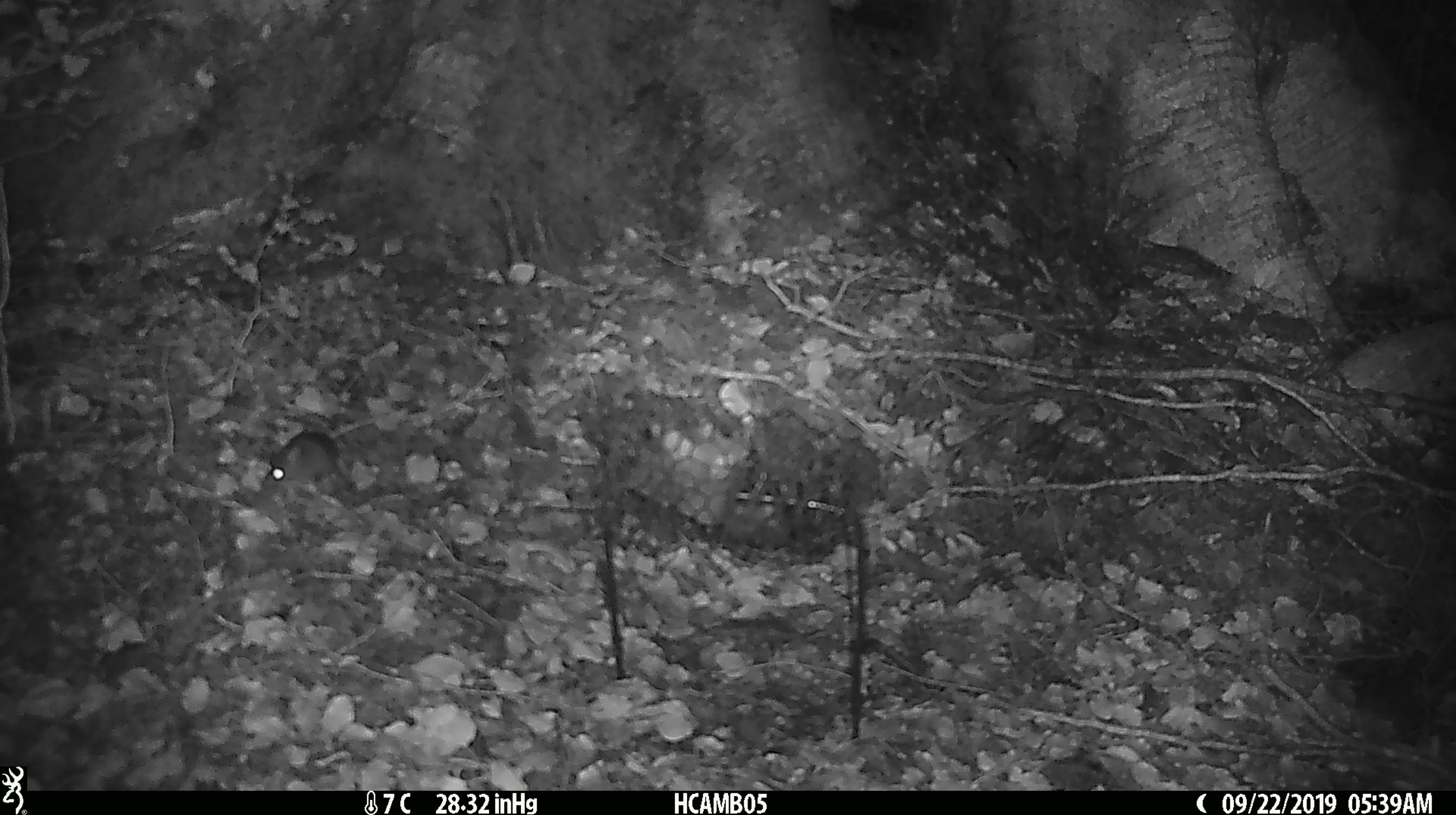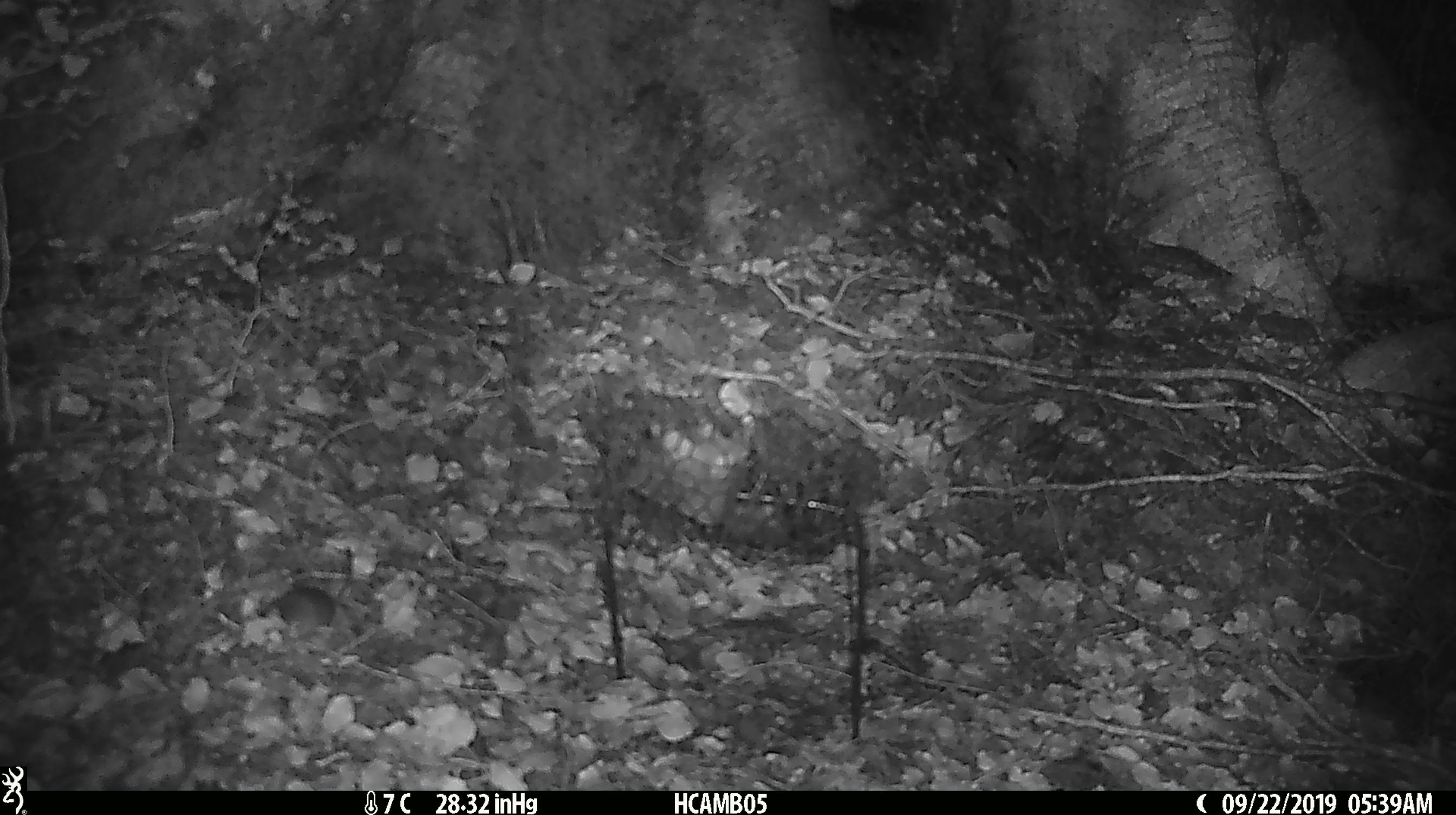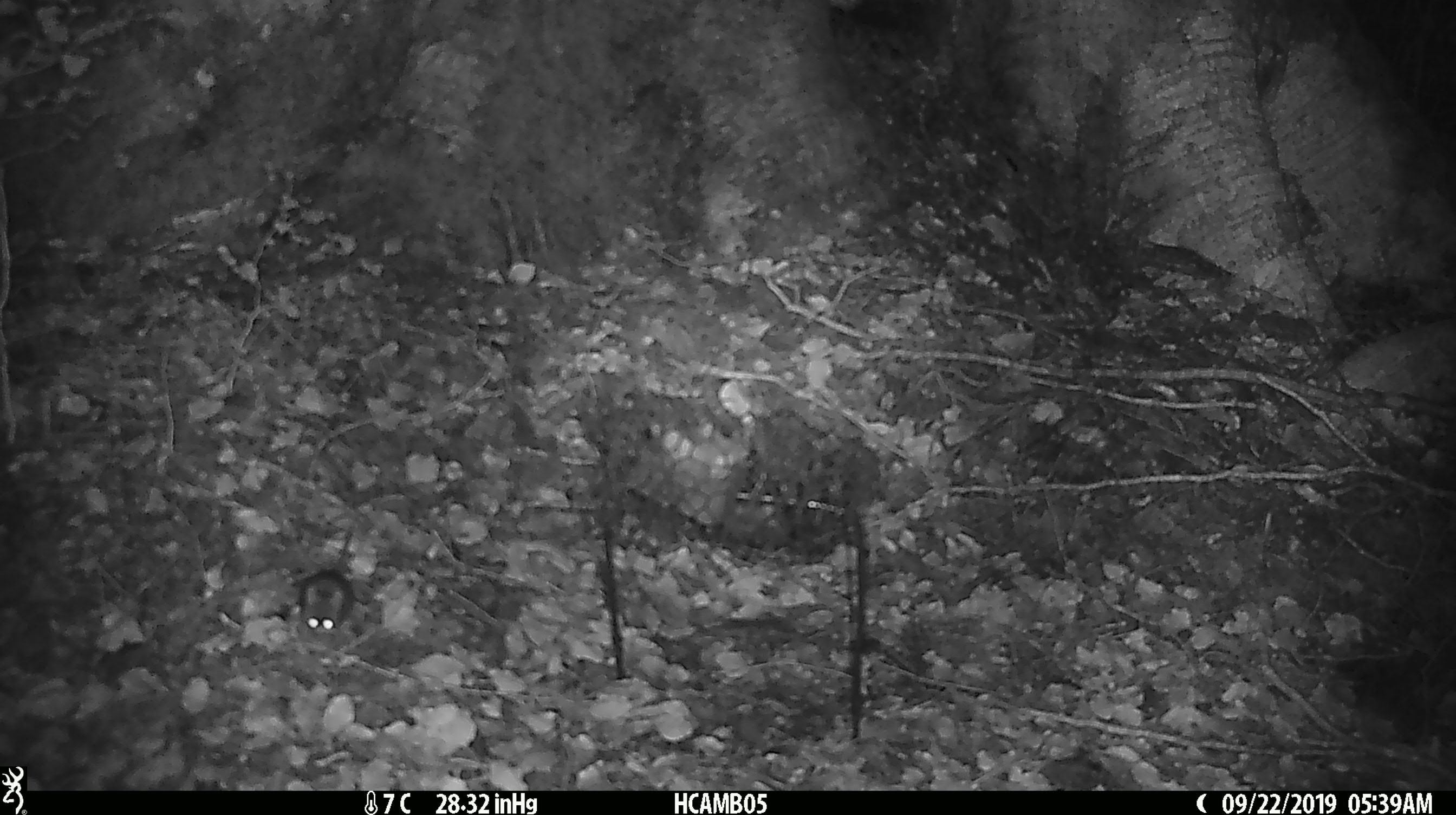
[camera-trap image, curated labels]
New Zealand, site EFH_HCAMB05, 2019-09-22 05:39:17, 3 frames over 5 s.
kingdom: Animalia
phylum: Chordata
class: Mammalia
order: Rodentia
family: Muridae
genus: Mus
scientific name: Mus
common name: mouse